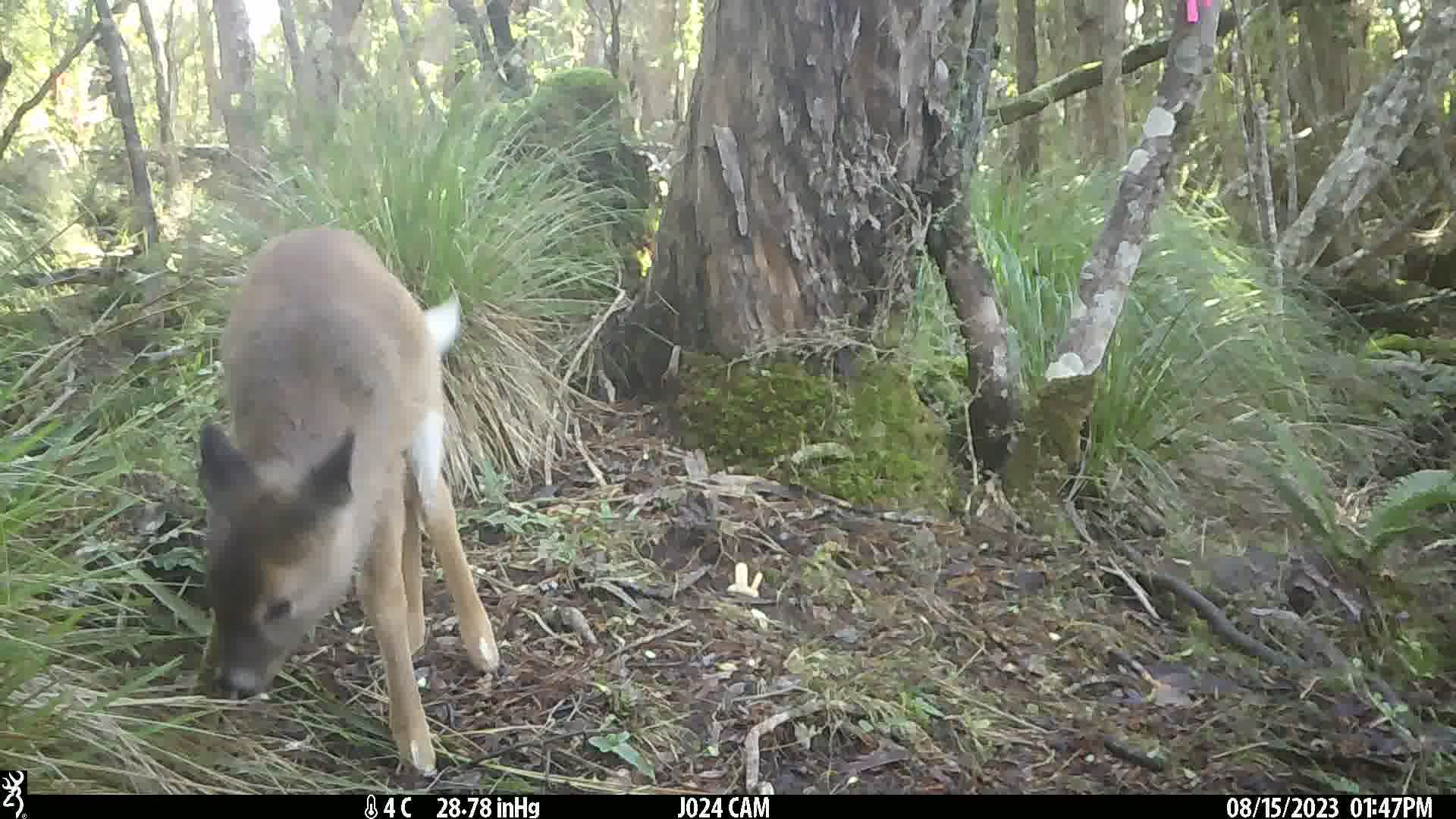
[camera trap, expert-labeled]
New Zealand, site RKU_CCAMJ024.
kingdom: Animalia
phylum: Chordata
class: Mammalia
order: Artiodactyla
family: Cervidae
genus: Odocoileus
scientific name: Odocoileus virginianus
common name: white-tailed deer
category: white tailed deer